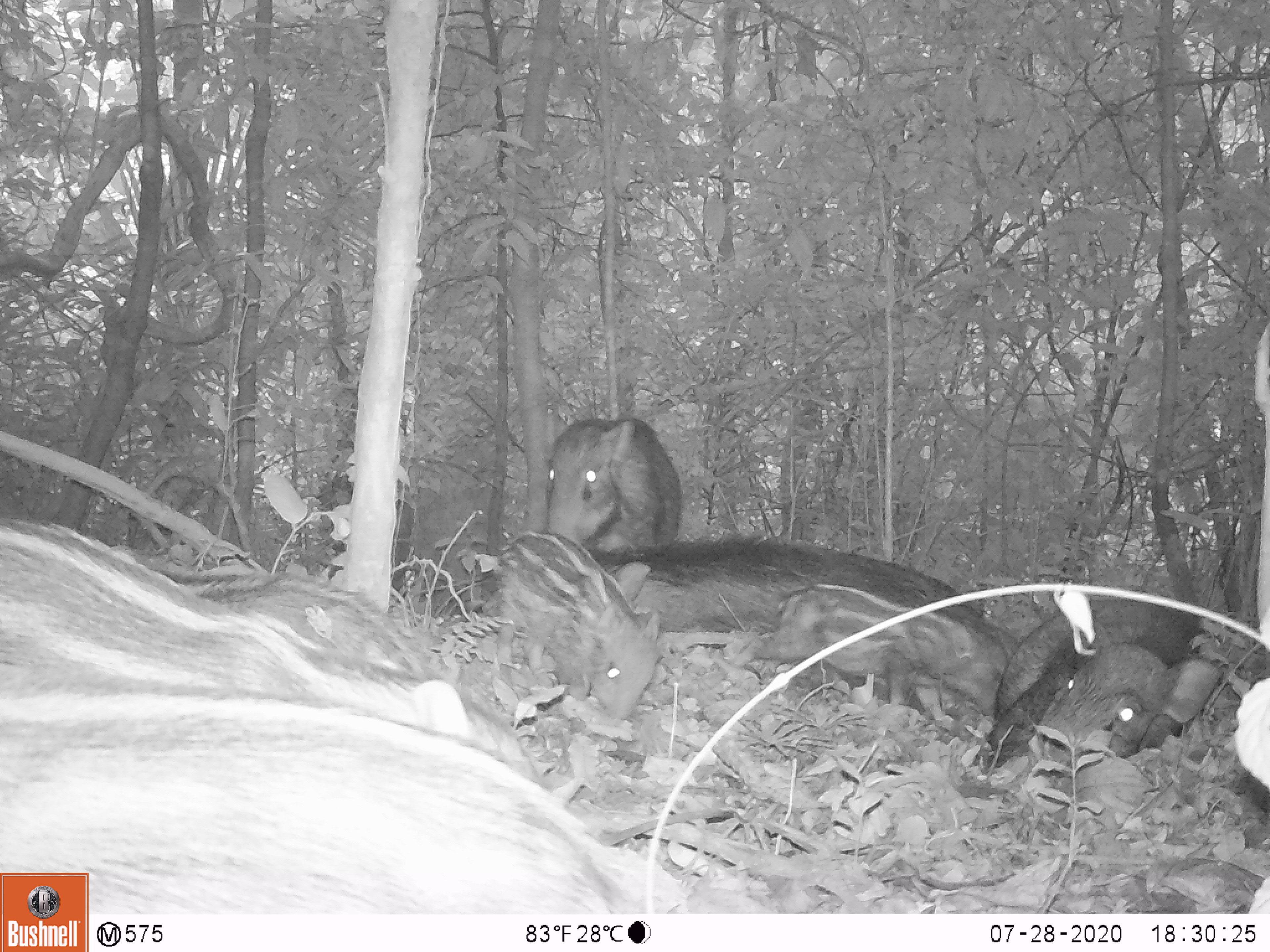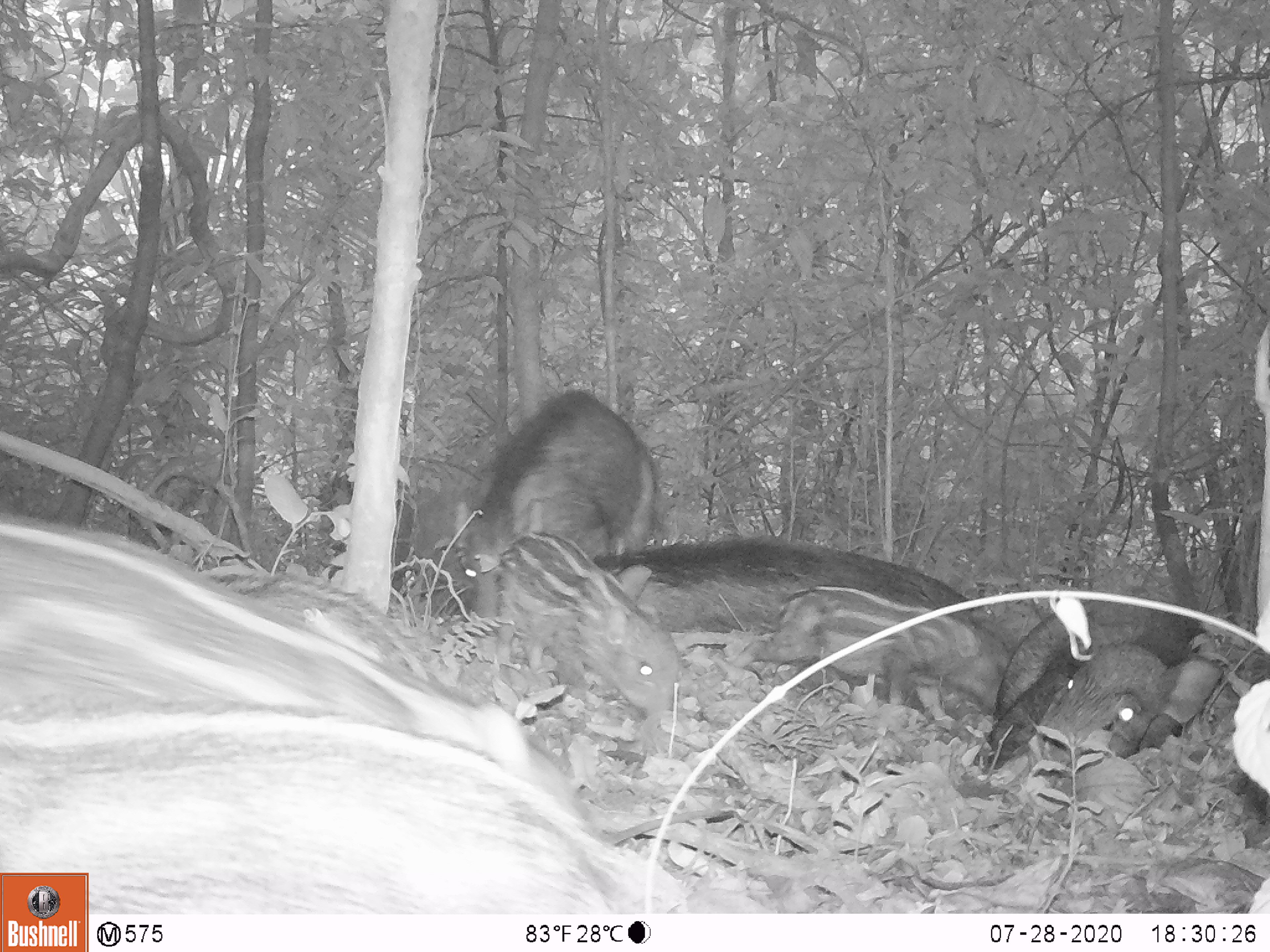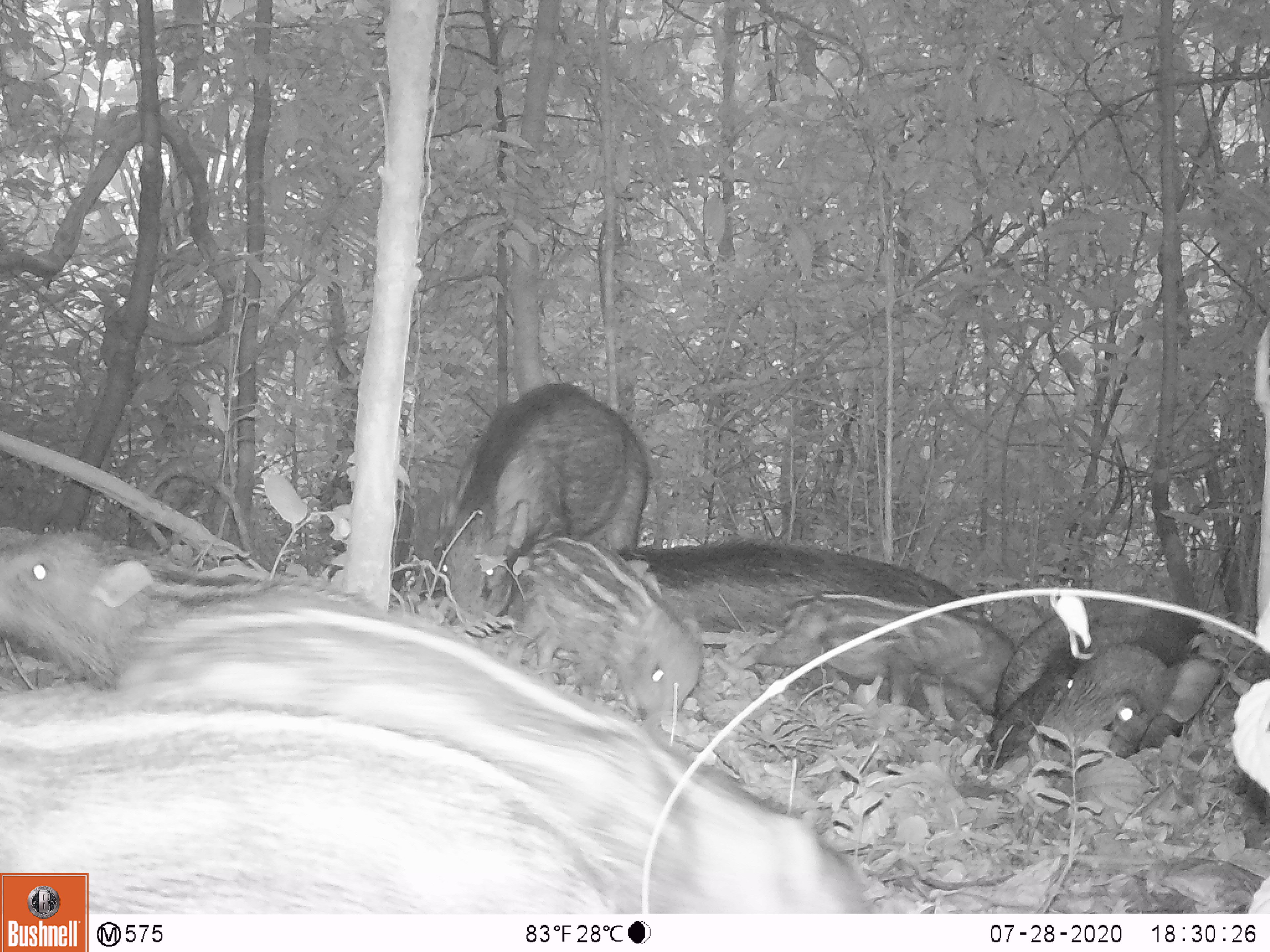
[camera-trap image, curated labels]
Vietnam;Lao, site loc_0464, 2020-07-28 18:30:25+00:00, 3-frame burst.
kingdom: Animalia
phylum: Chordata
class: Mammalia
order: Artiodactyla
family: Suidae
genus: Sus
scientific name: Sus scrofa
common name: eurasian wild pig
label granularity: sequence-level